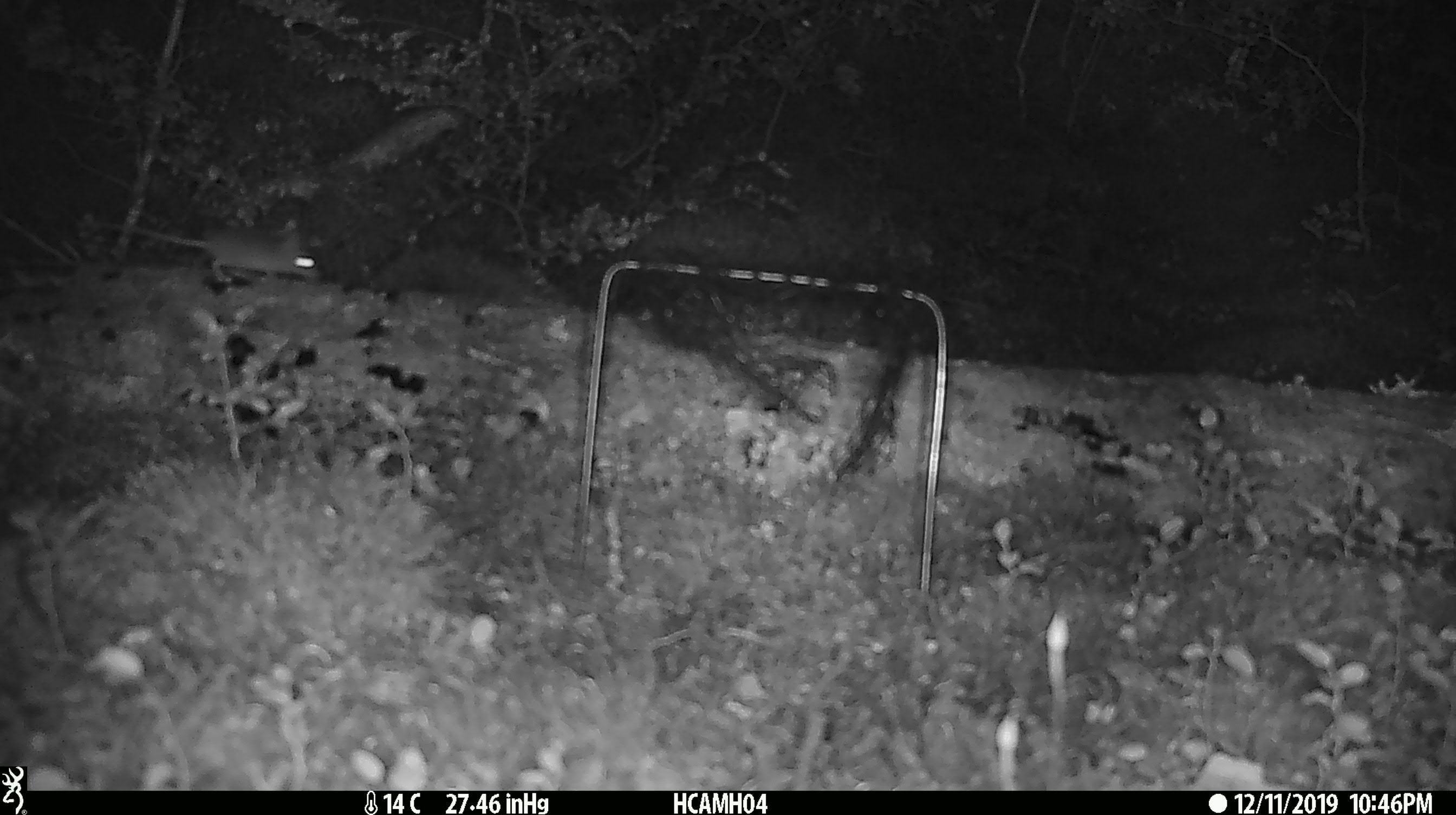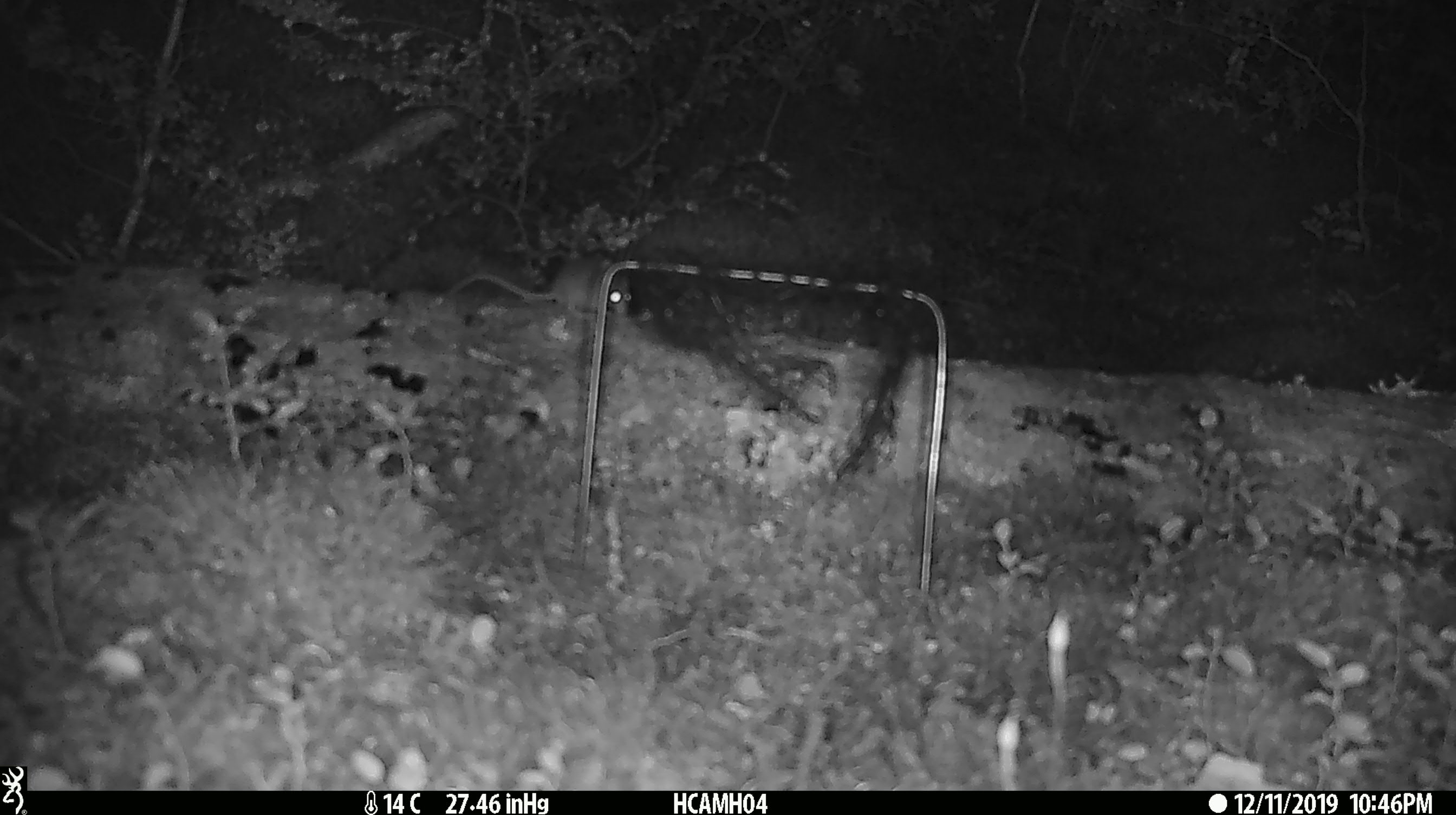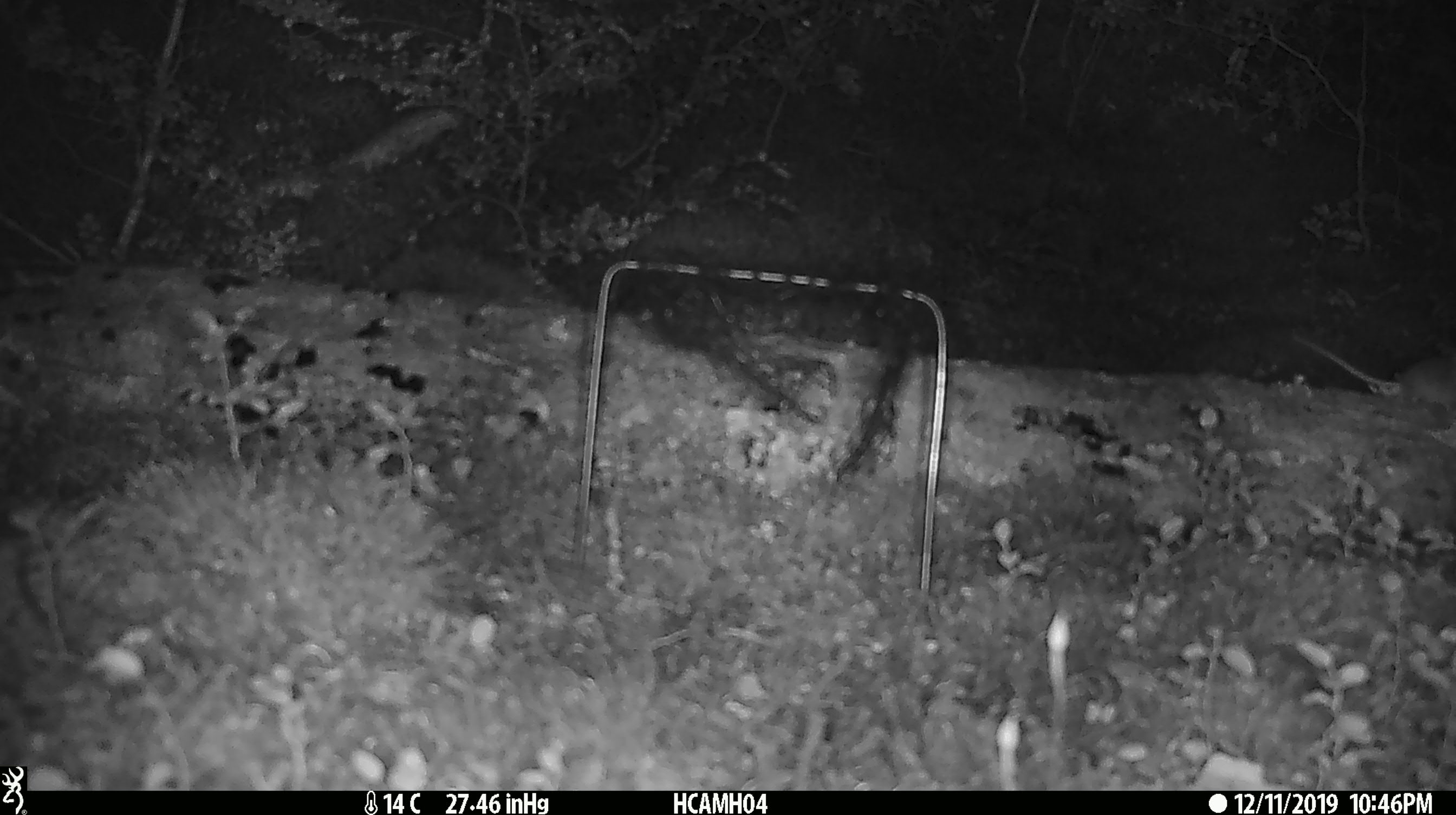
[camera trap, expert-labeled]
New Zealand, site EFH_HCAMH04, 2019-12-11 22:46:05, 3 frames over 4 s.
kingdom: Animalia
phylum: Chordata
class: Mammalia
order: Rodentia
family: Muridae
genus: Mus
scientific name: Mus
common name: mouse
Mouse (Mus).